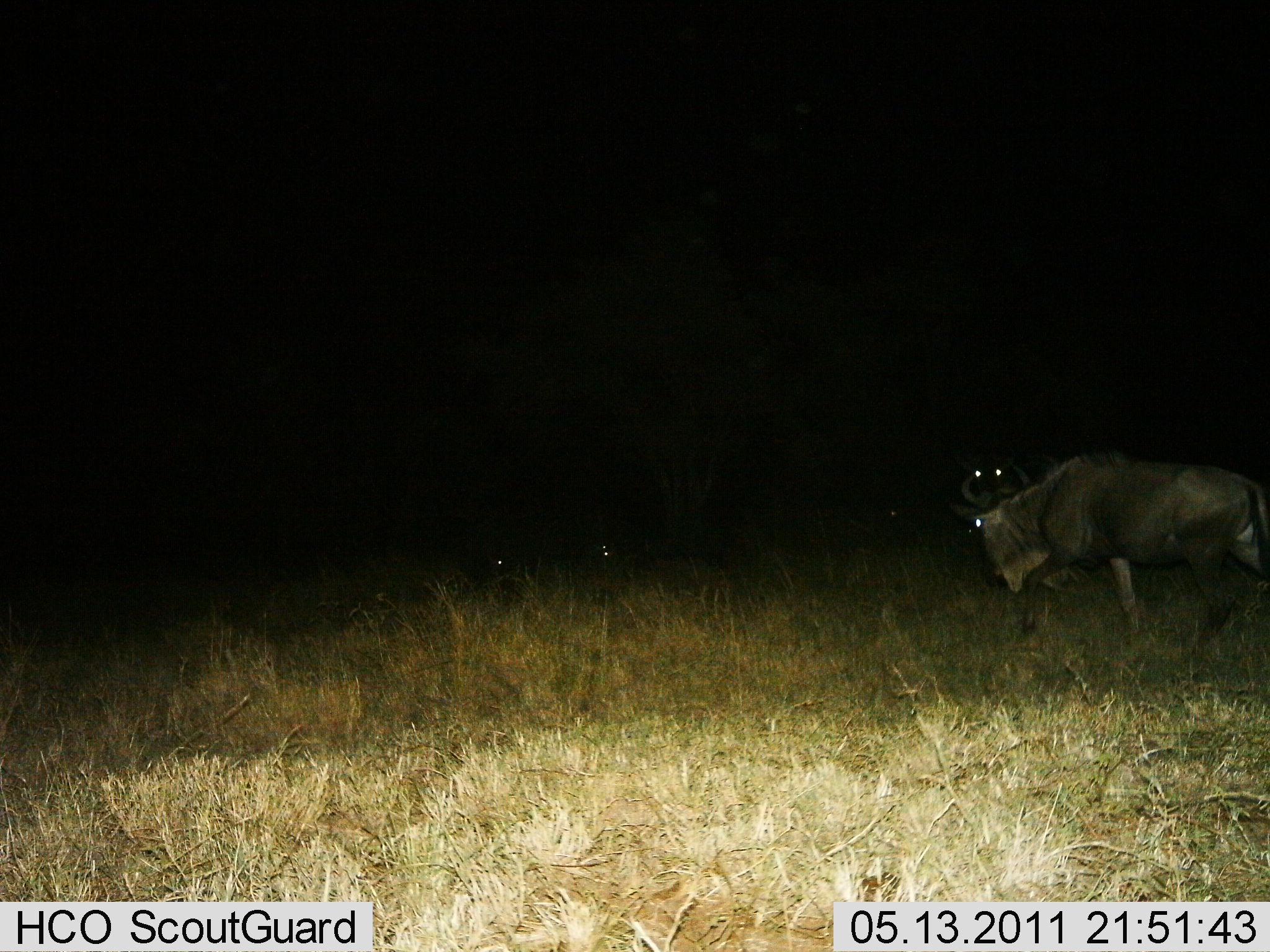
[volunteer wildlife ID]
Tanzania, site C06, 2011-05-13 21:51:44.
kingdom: Animalia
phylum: Chordata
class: Mammalia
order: Artiodactyla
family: Bovidae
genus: Connochaetes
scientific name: Connochaetes taurinus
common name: blue wildebeest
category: wildebeest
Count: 2.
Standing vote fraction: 33%.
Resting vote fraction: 25%.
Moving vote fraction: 83%.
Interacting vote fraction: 0%.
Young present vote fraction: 0%.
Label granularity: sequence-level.